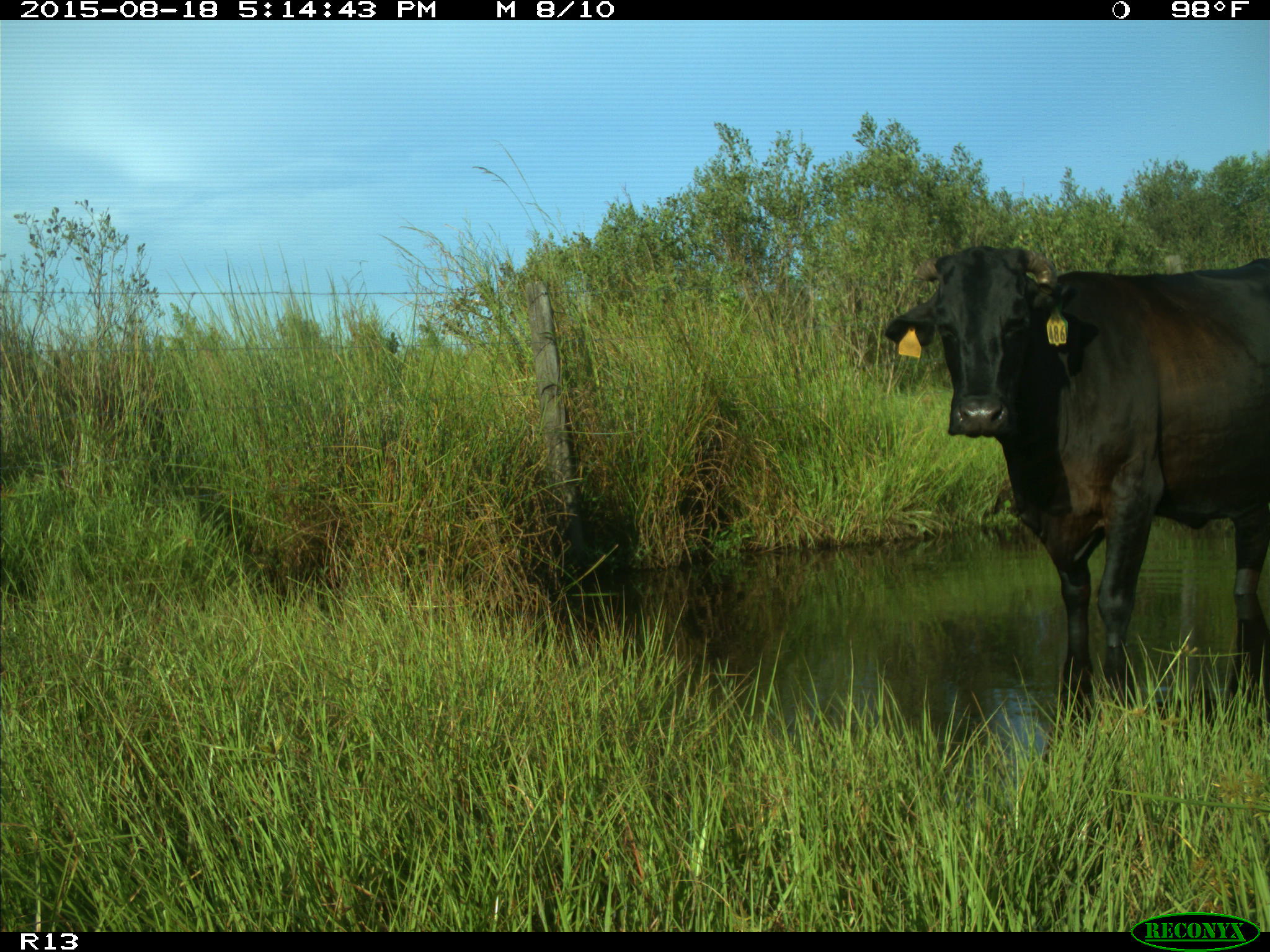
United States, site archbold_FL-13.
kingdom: Animalia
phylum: Chordata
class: Mammalia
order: Artiodactyla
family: Bovidae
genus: Bos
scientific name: Bos taurus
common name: domestic cow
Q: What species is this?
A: Bos taurus (domestic cow).